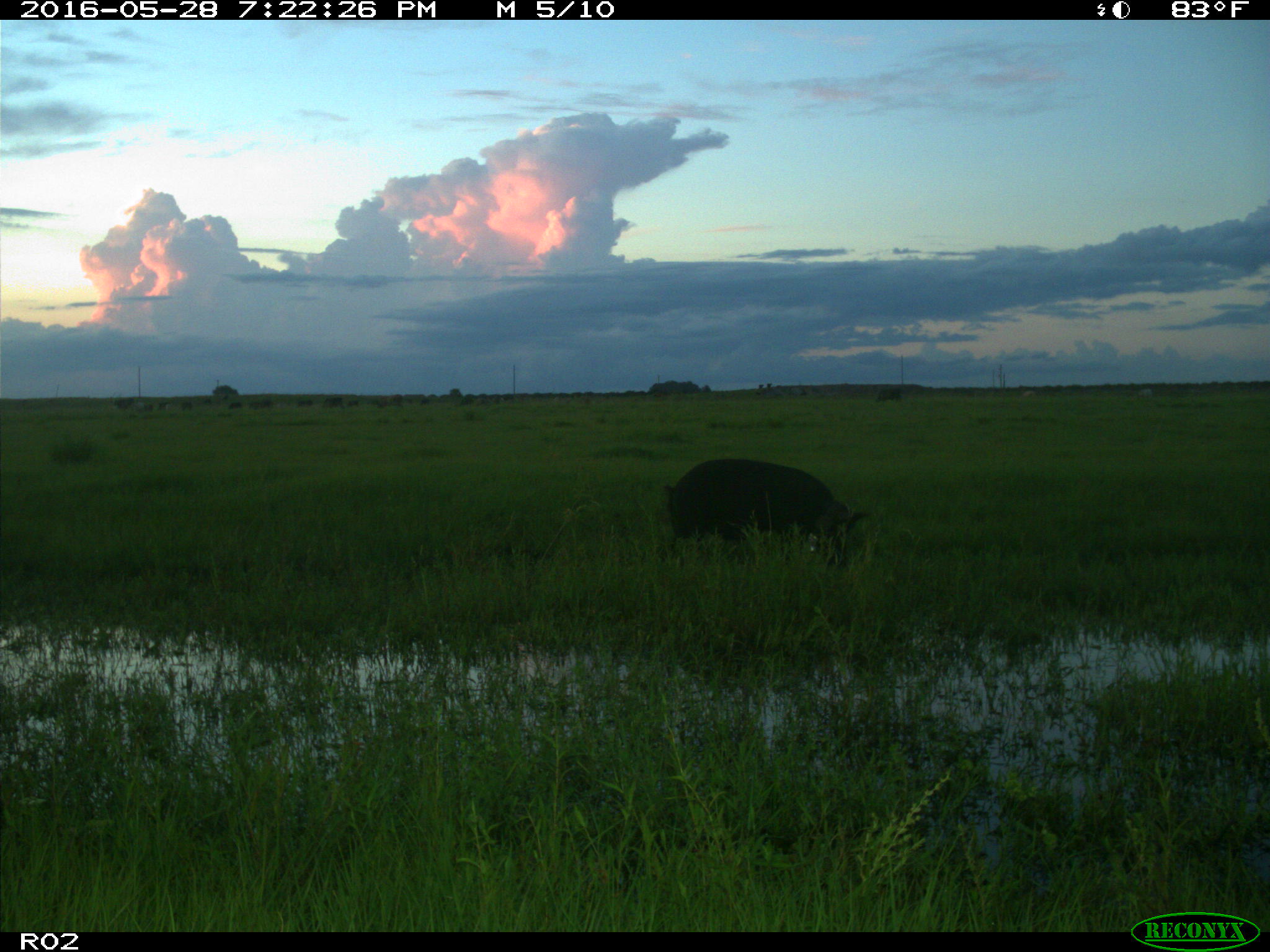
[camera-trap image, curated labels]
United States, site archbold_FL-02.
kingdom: Animalia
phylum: Chordata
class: Mammalia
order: Artiodactyla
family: Suidae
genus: Sus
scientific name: Sus scrofa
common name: wild boar